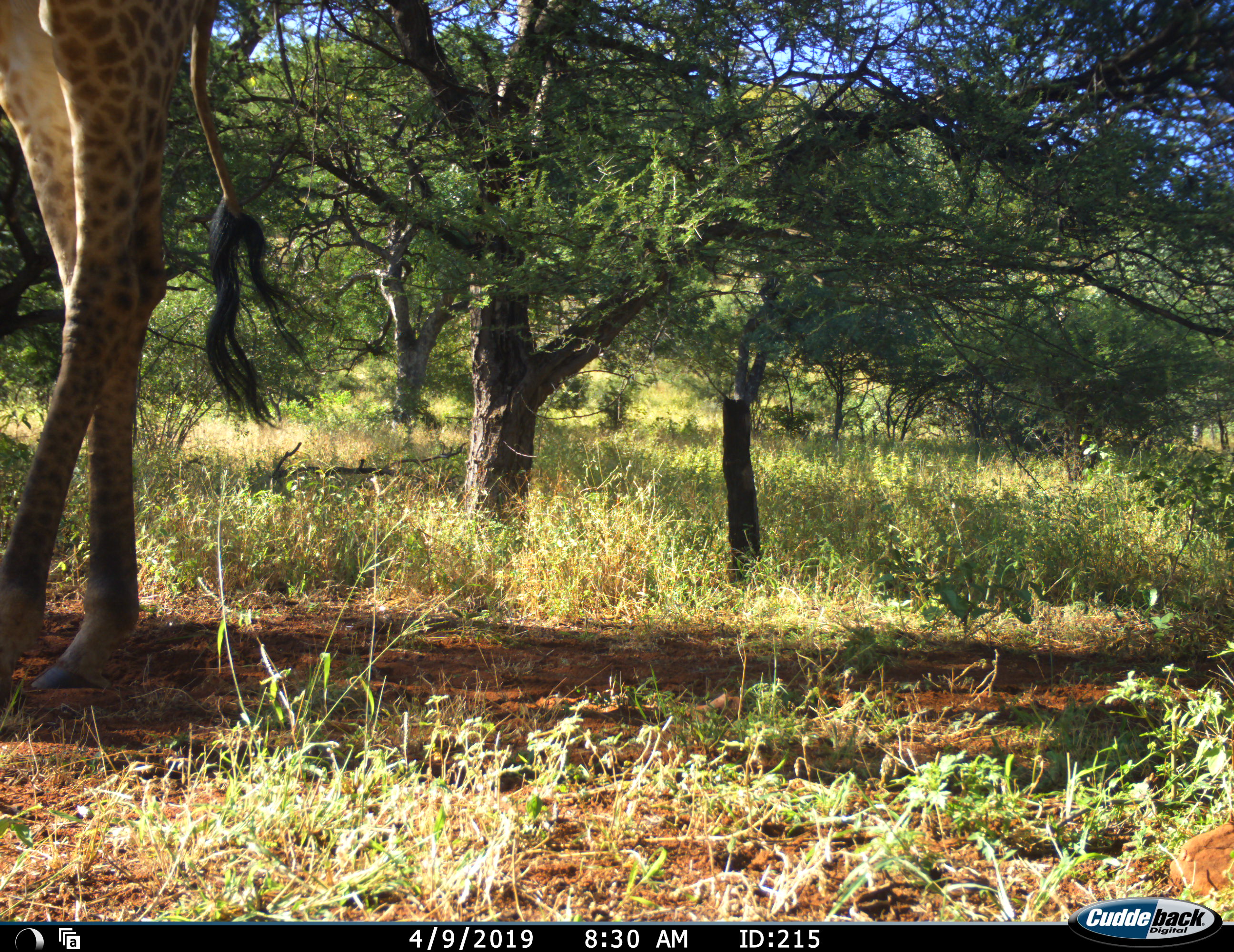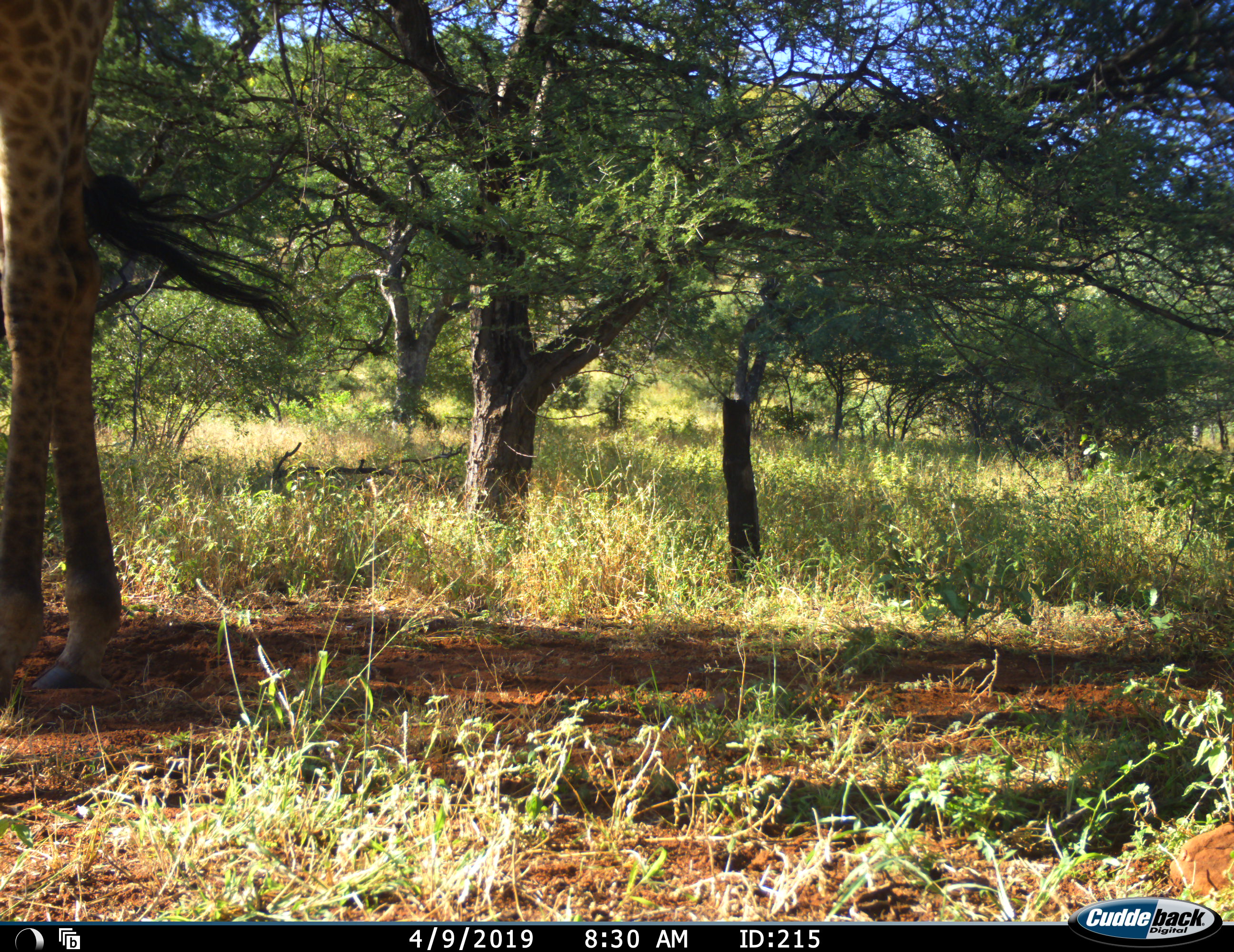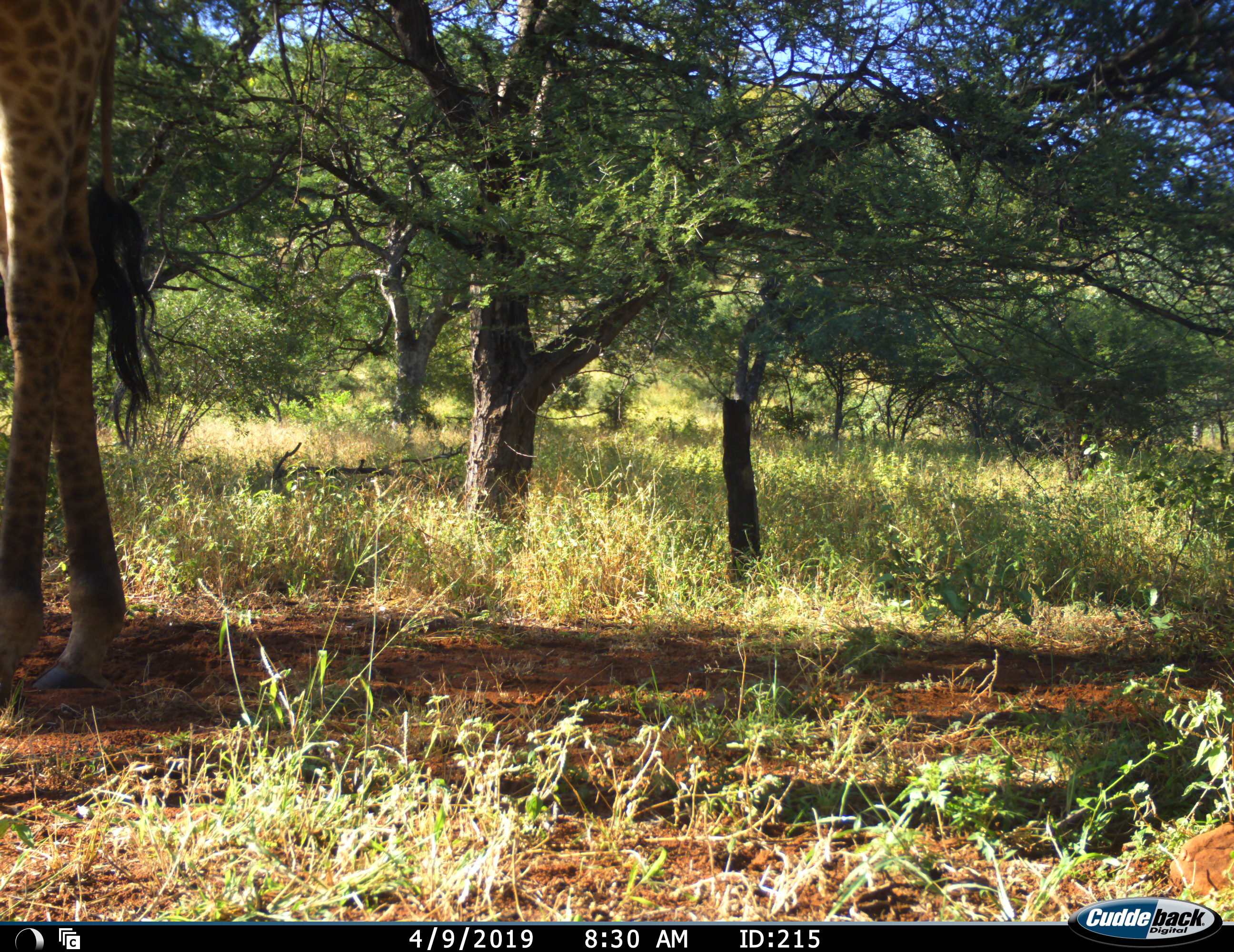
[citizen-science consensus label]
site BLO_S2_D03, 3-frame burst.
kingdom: Animalia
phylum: Chordata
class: Mammalia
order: Artiodactyla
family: Giraffidae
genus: Giraffa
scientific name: Giraffa camelopardalis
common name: giraffe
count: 1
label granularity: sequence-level